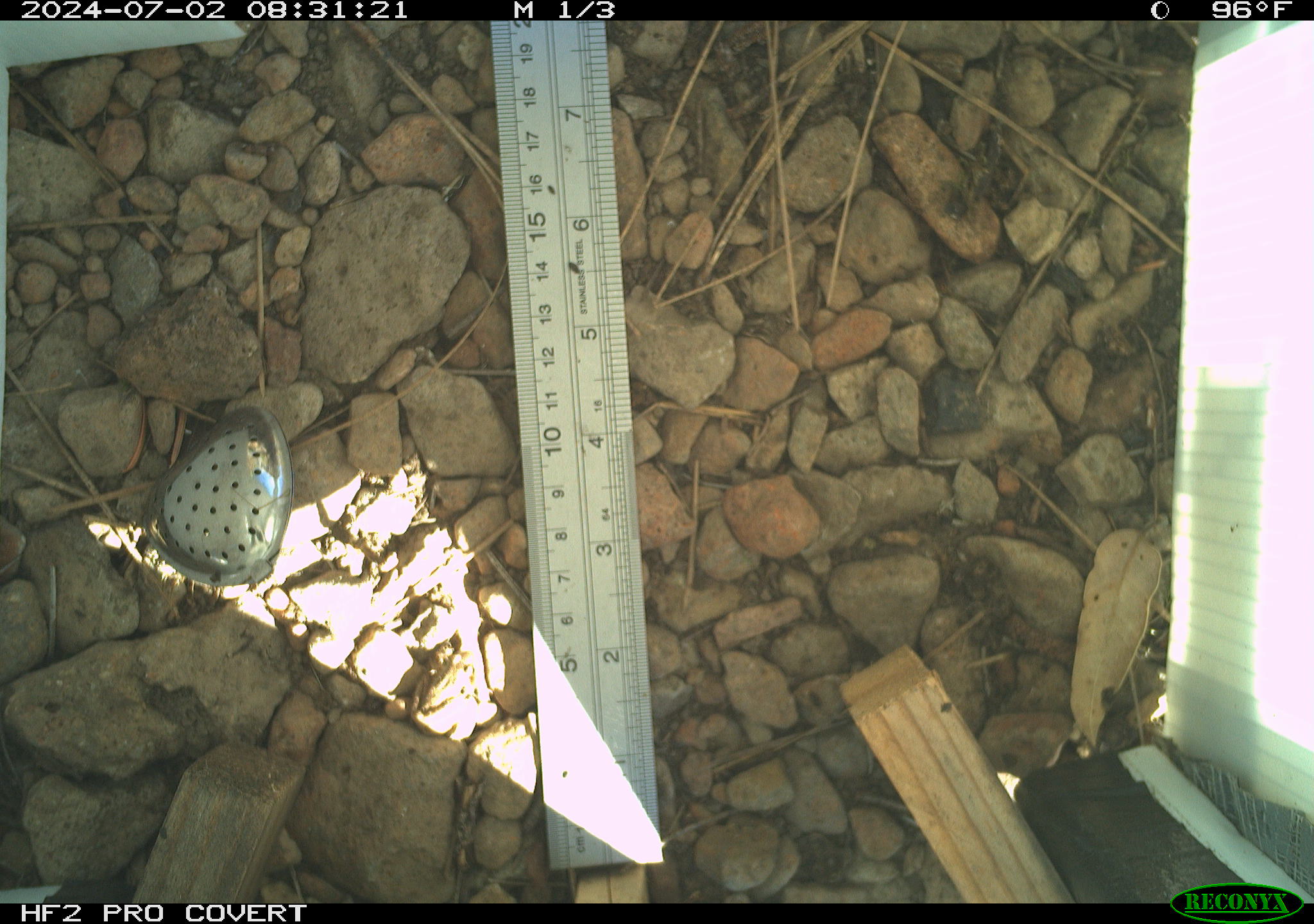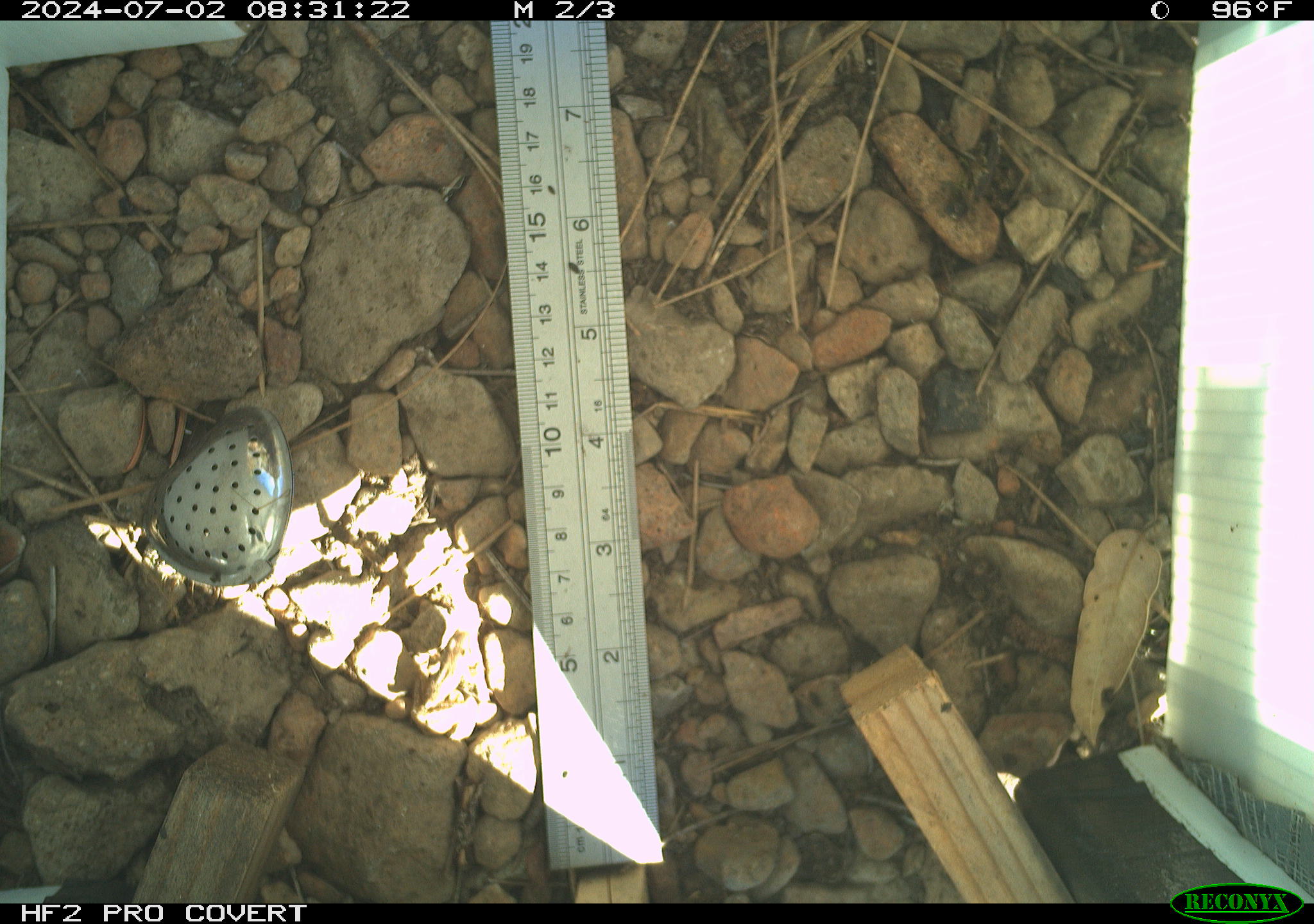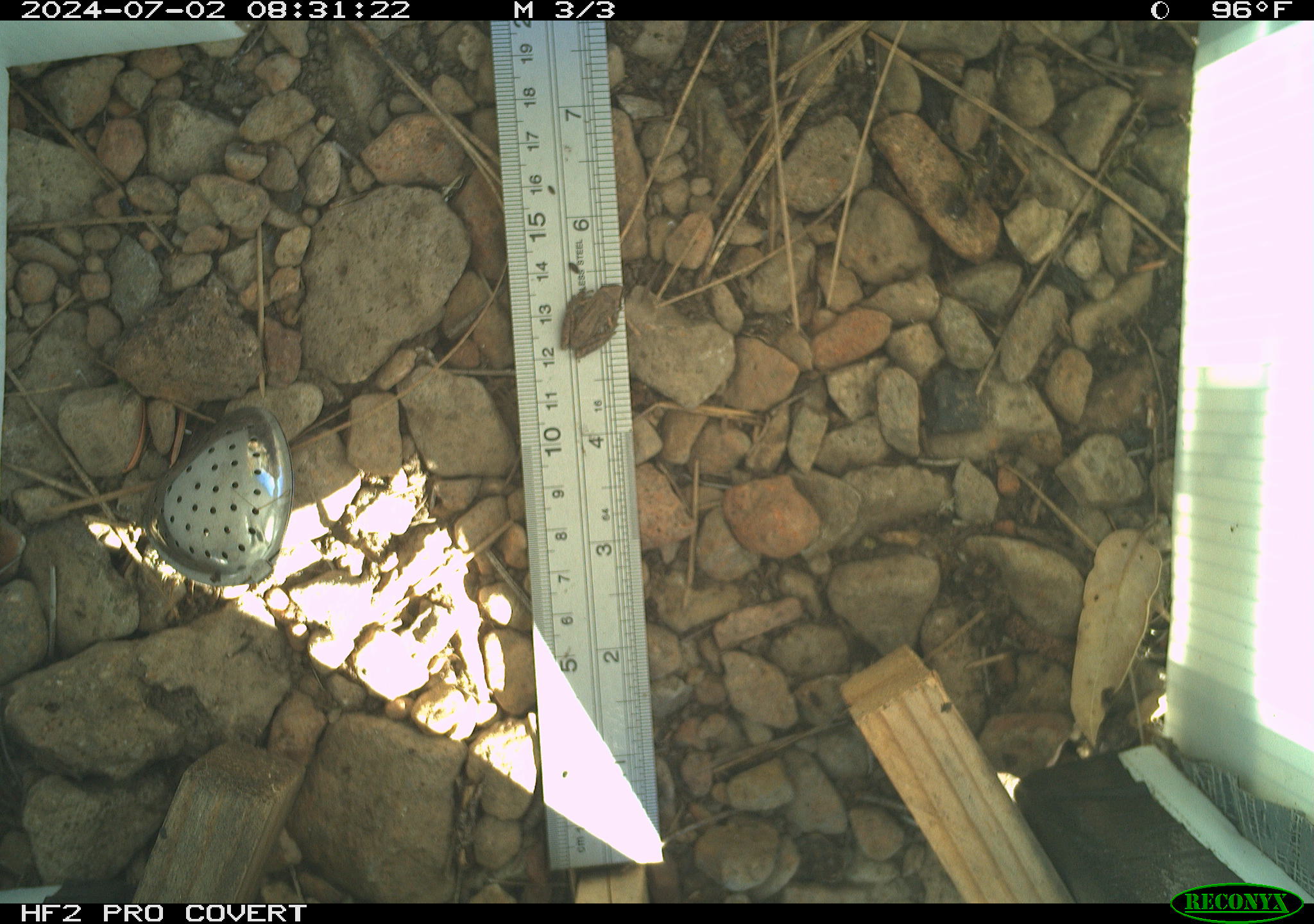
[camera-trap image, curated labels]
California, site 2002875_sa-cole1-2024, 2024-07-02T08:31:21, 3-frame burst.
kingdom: Animalia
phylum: Chordata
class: Amphibia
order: Anura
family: Hylidae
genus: Pseudacris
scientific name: Pseudacris regilla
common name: sierran treefrog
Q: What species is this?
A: Sierran treefrog (Pseudacris regilla).